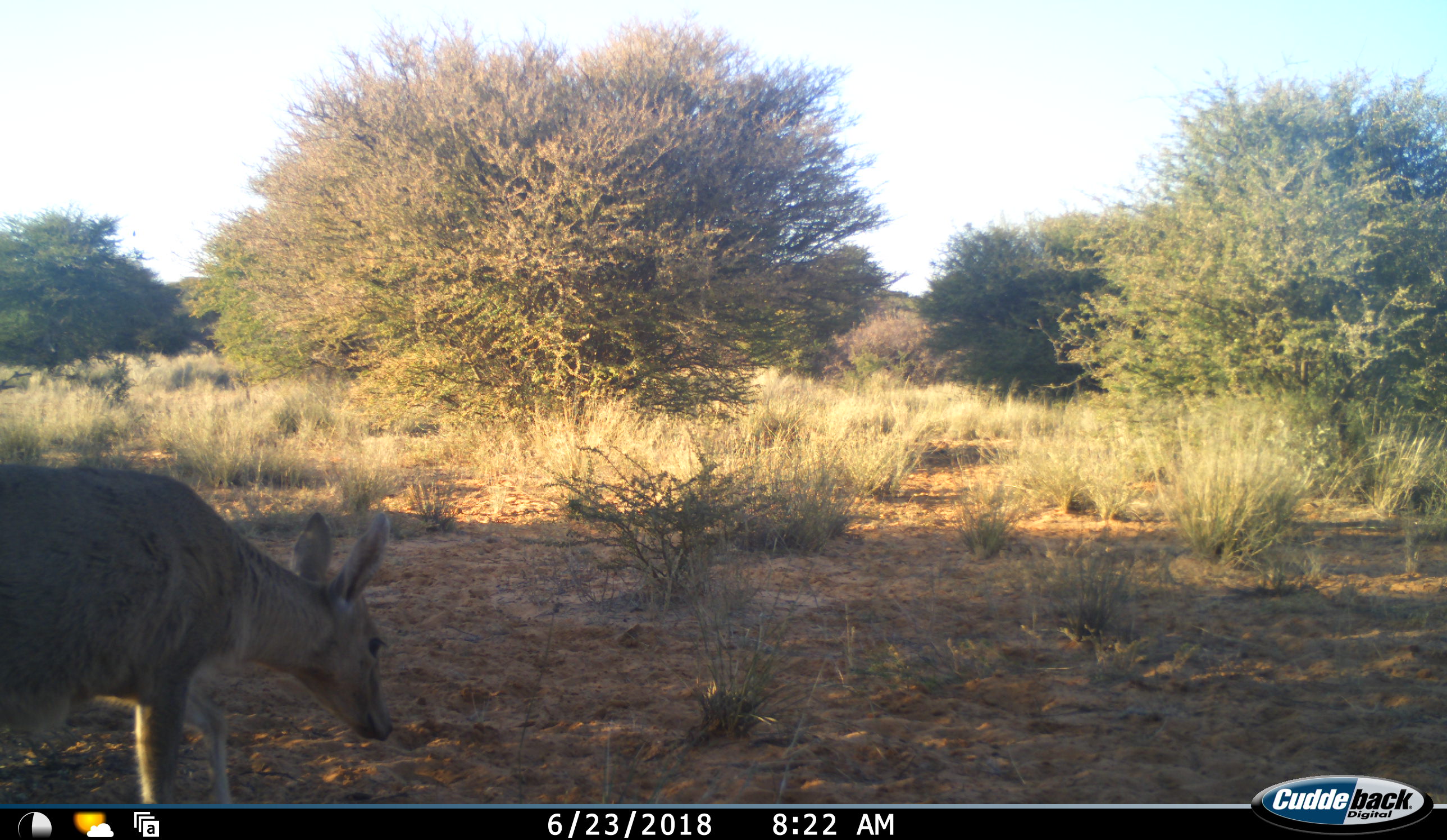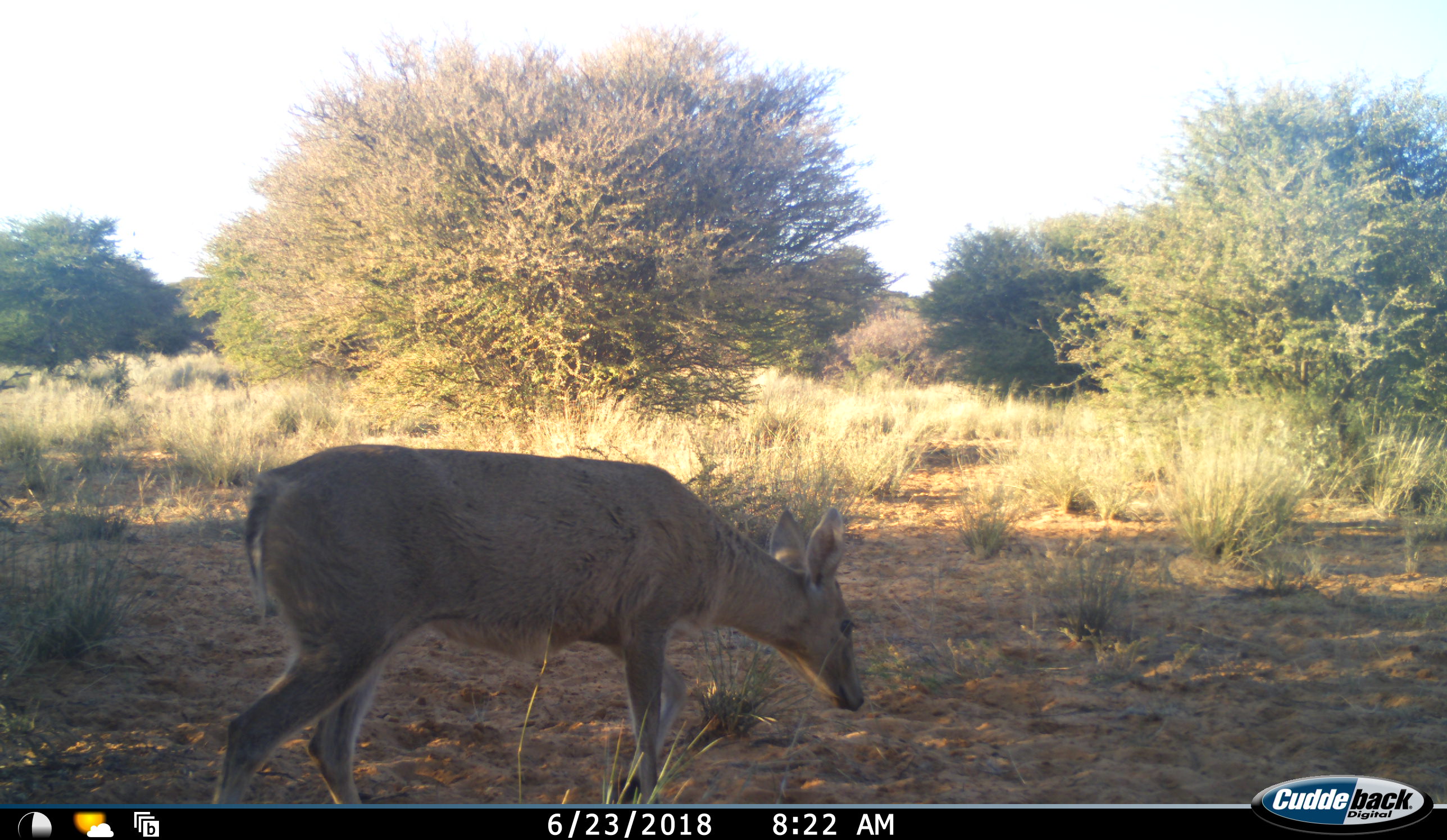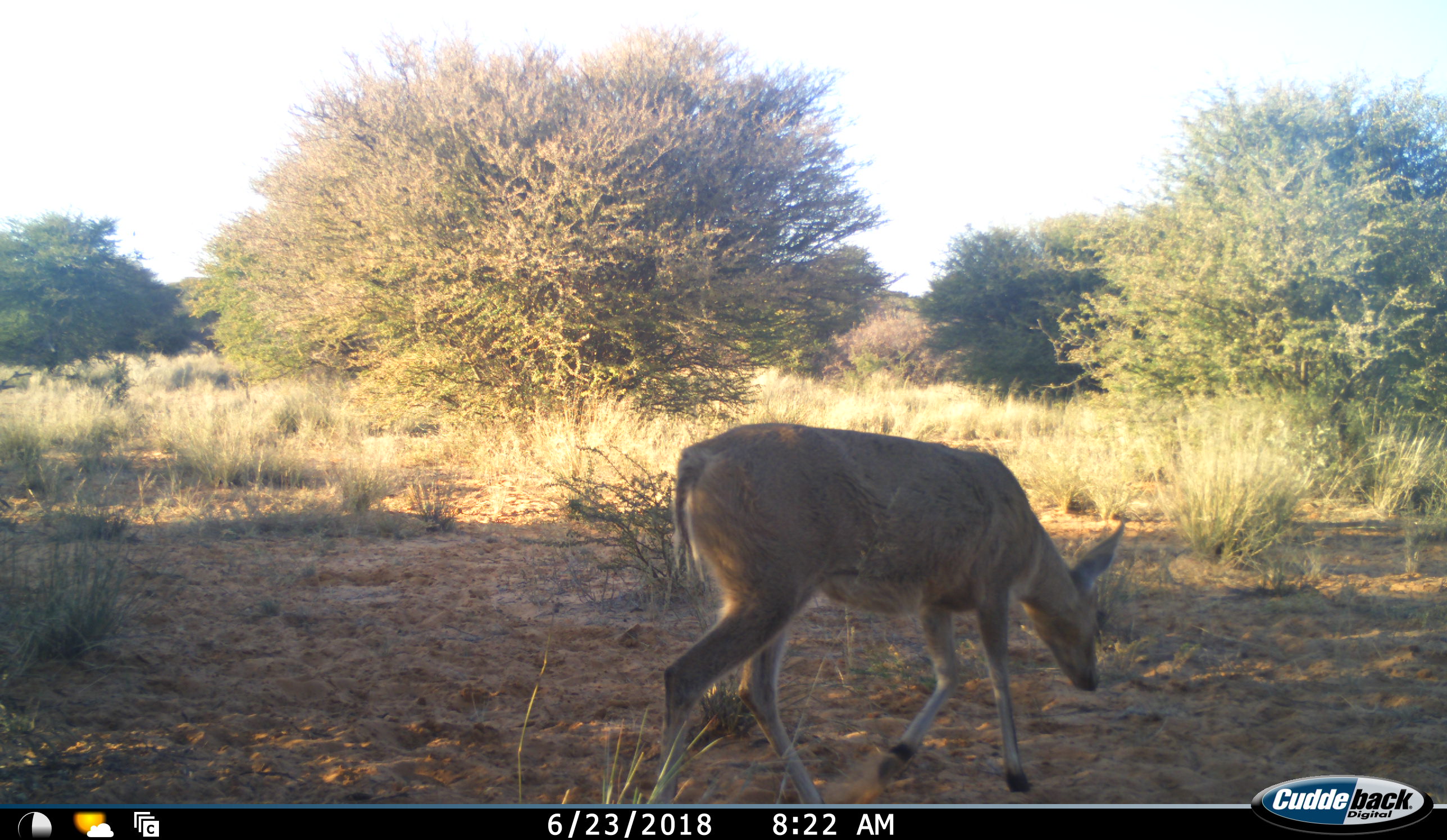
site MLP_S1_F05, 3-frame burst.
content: unidentified animal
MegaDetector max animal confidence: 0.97